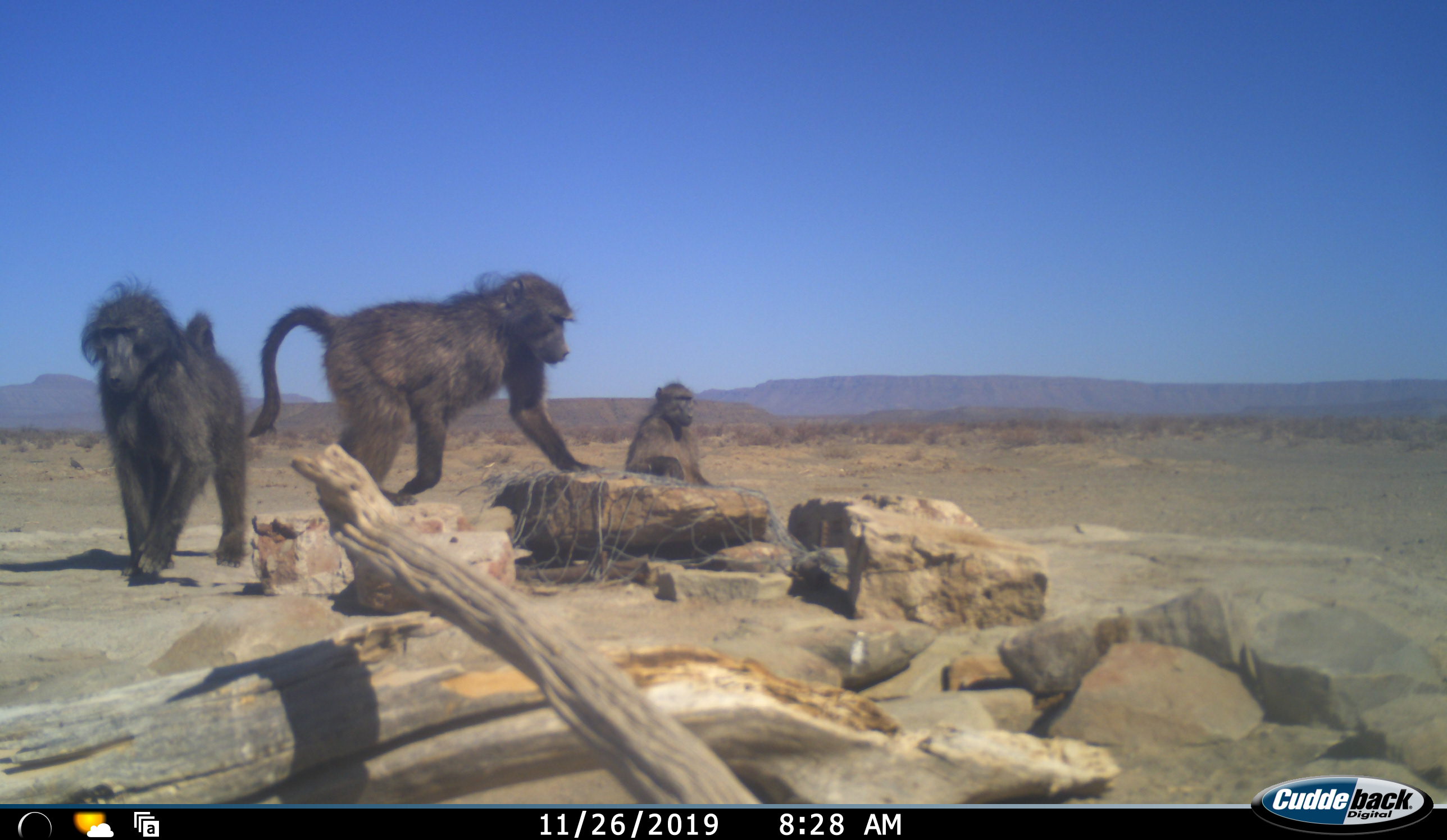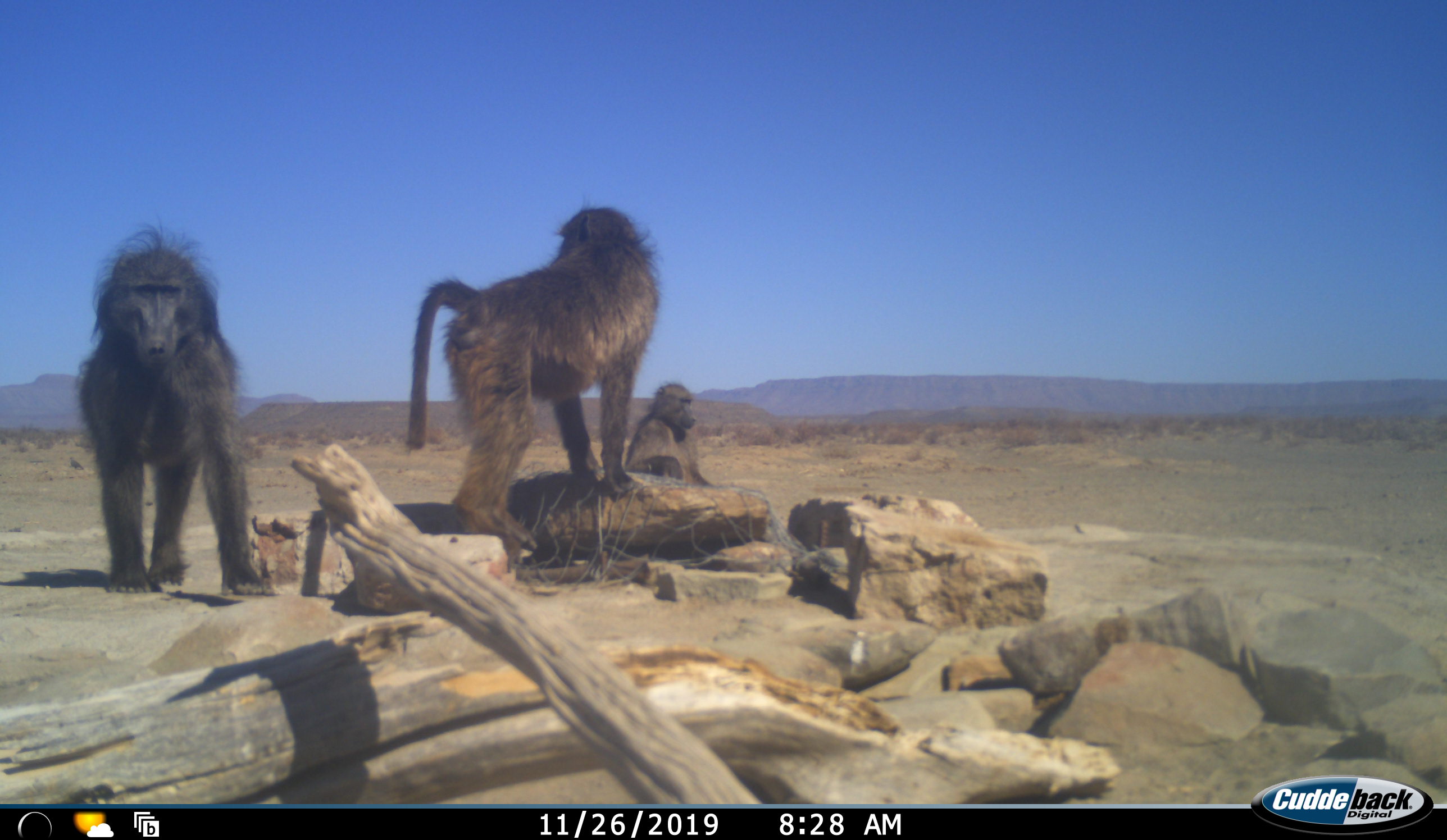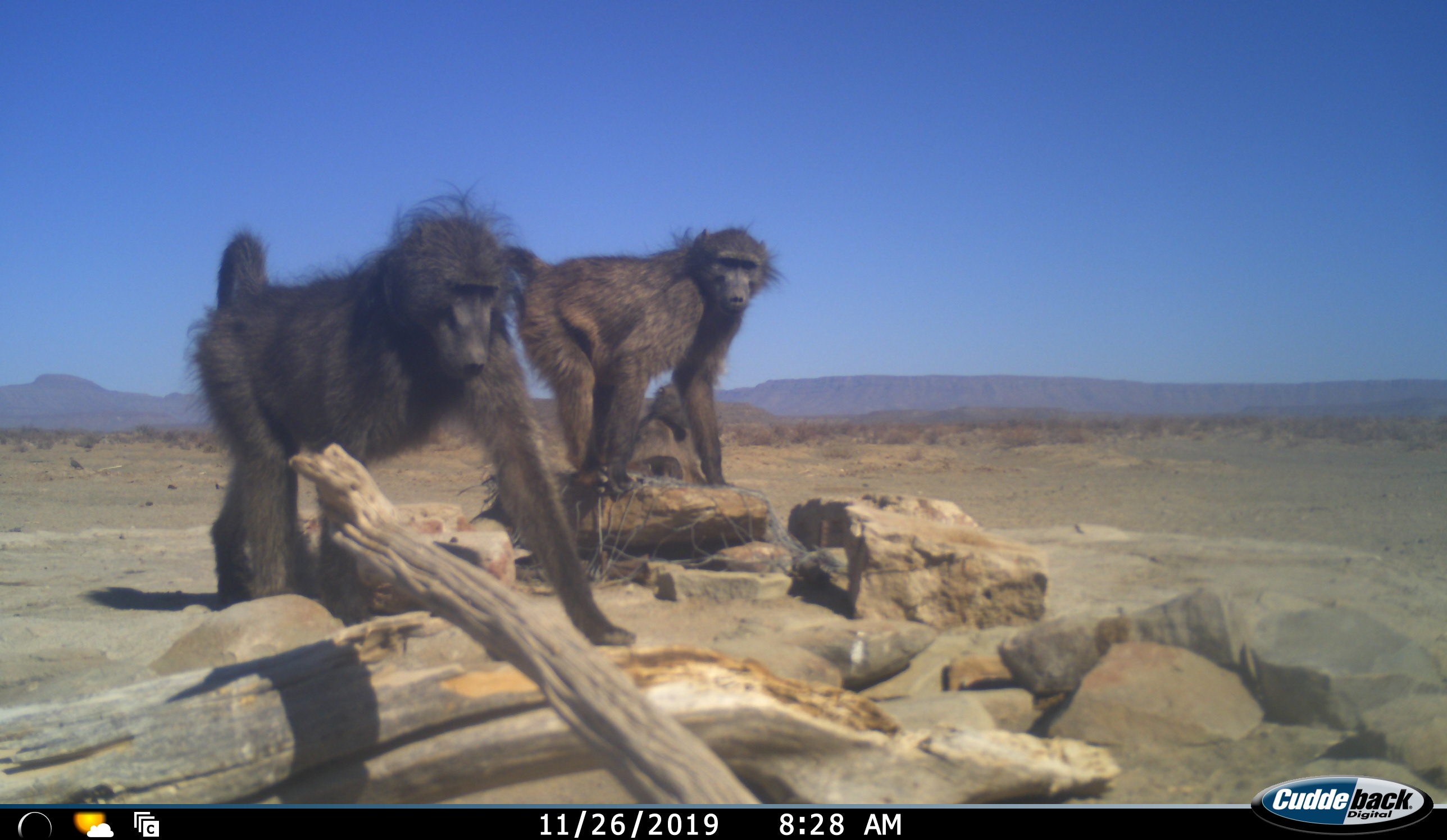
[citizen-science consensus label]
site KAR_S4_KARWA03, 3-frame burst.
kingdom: Animalia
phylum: Chordata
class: Mammalia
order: Primates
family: Cercopithecidae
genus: Papio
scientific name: Papio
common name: baboon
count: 3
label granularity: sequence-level